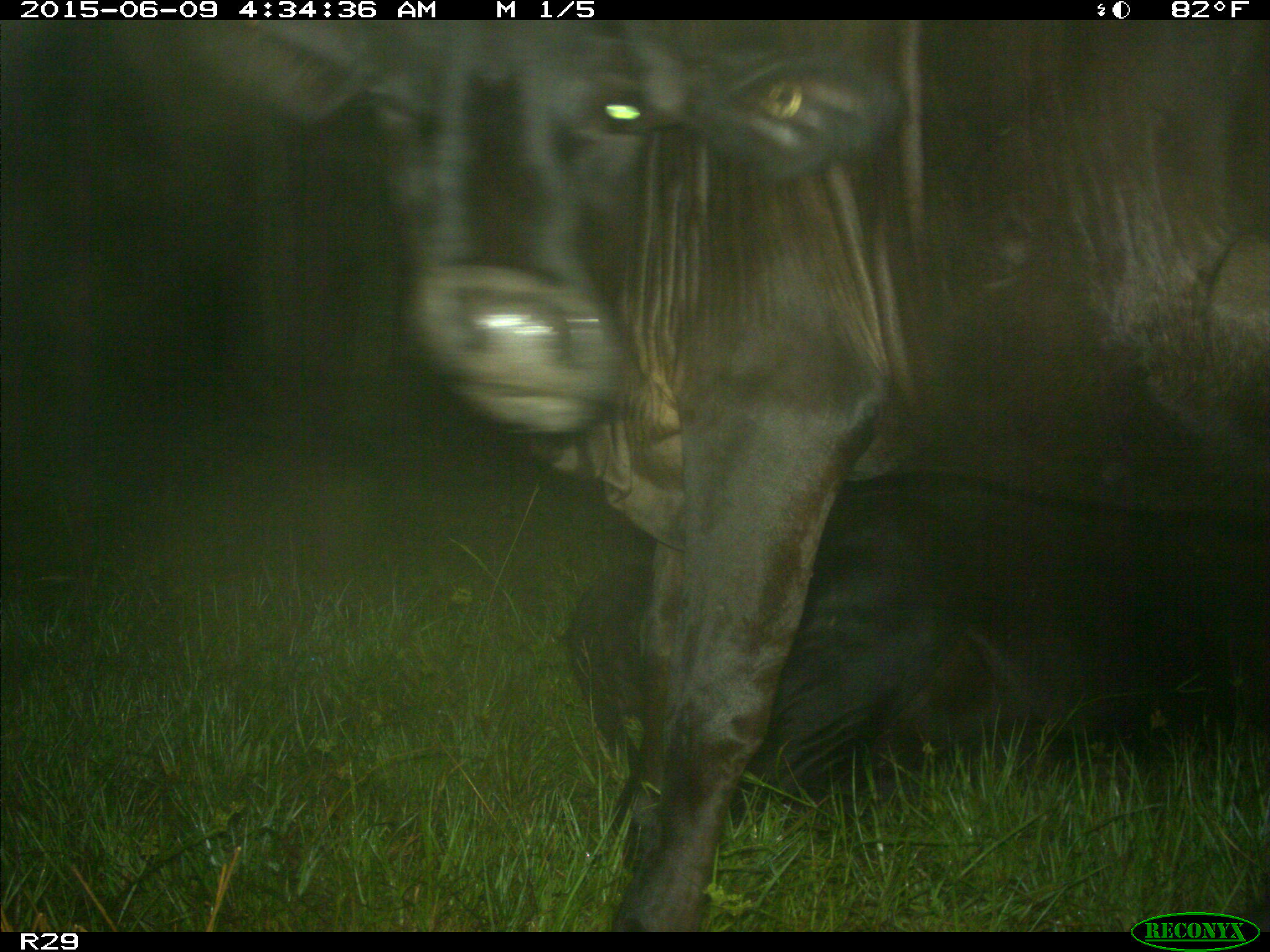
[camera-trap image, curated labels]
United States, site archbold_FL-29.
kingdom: Animalia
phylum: Chordata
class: Mammalia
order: Artiodactyla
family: Bovidae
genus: Bos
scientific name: Bos taurus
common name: domestic cow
Bos taurus (domestic cow).